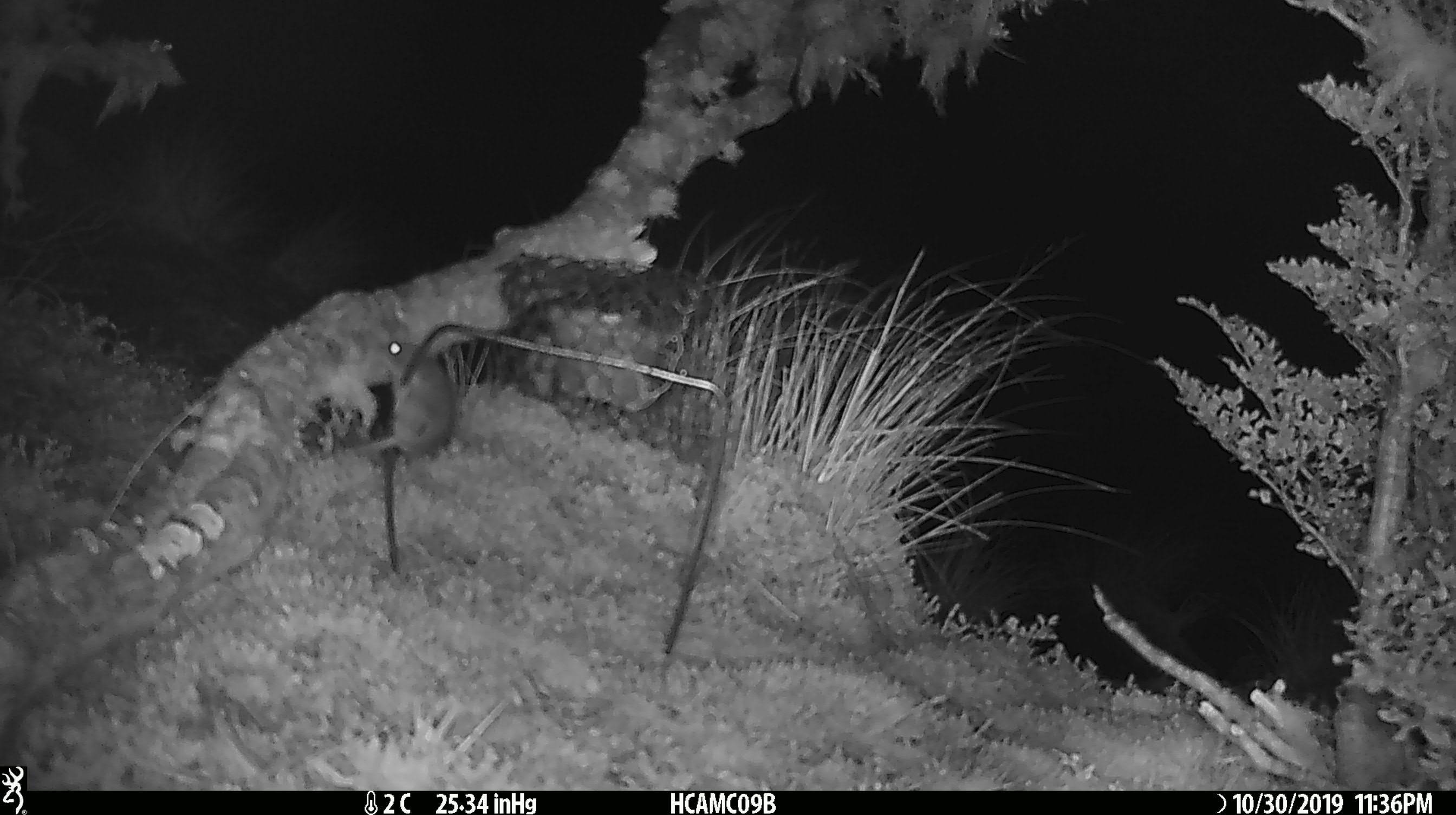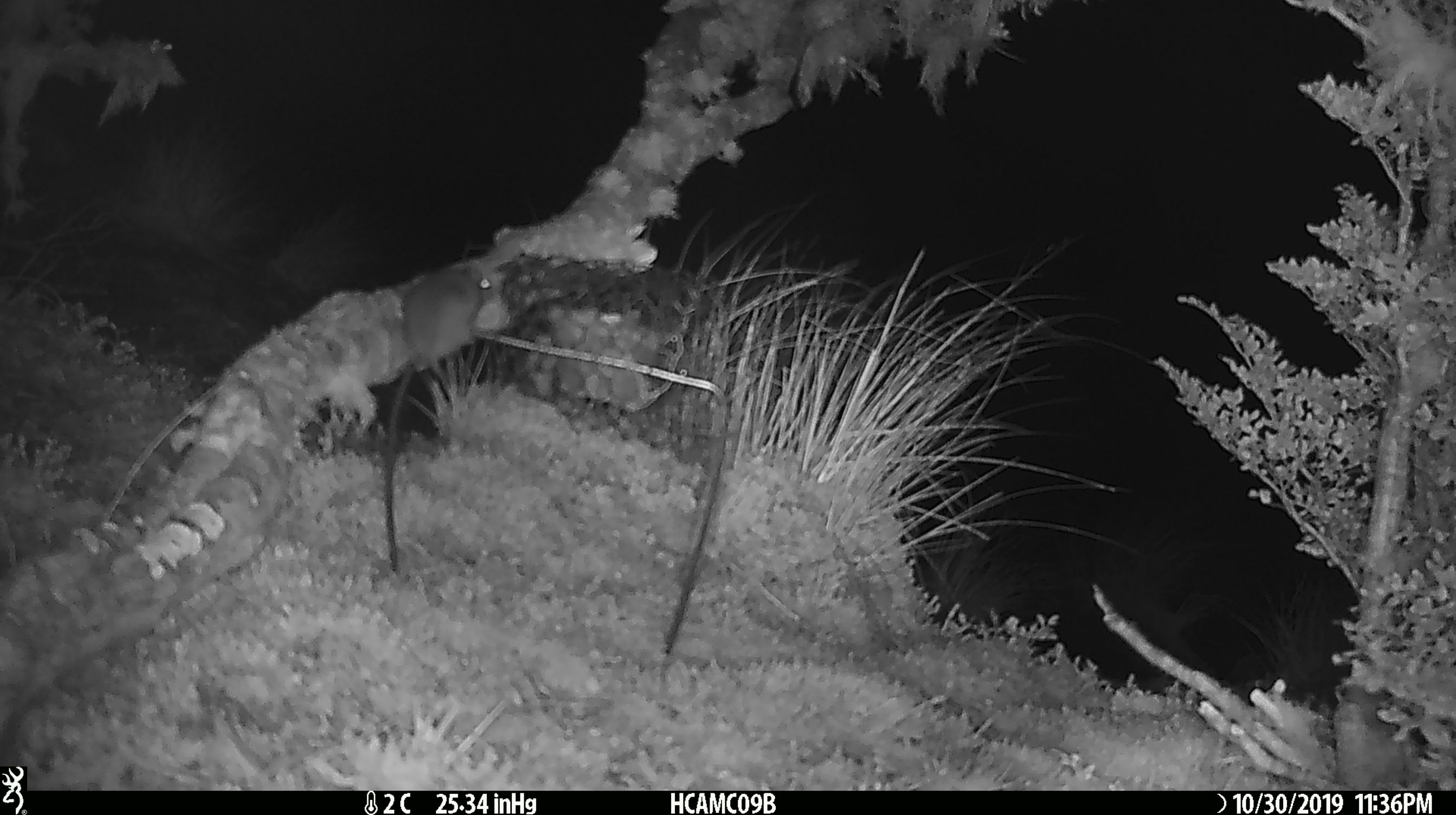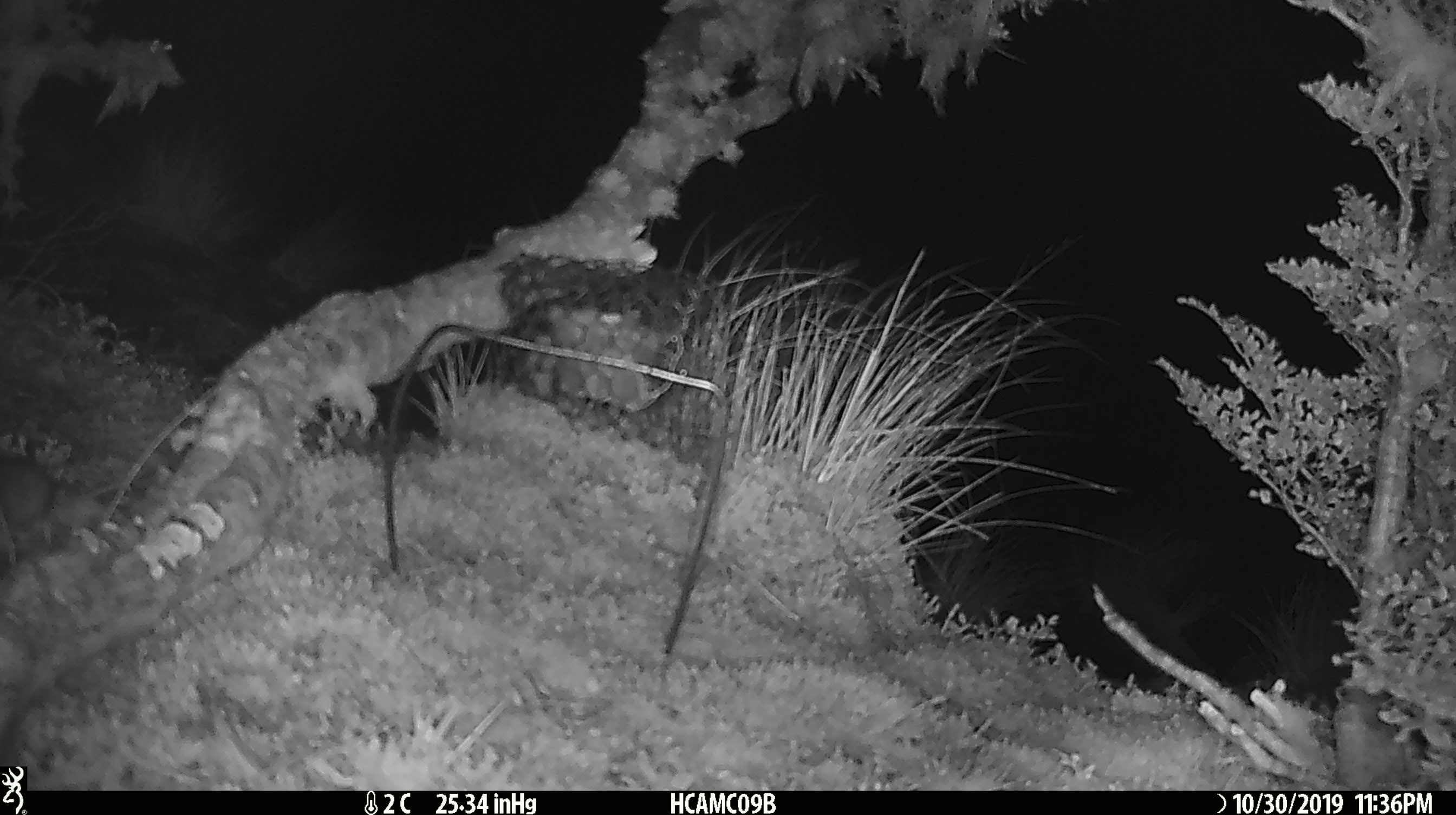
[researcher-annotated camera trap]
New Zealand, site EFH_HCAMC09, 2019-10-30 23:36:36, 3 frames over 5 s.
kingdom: Animalia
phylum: Chordata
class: Mammalia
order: Rodentia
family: Muridae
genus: Mus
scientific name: Mus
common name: mouse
Mouse (Mus).